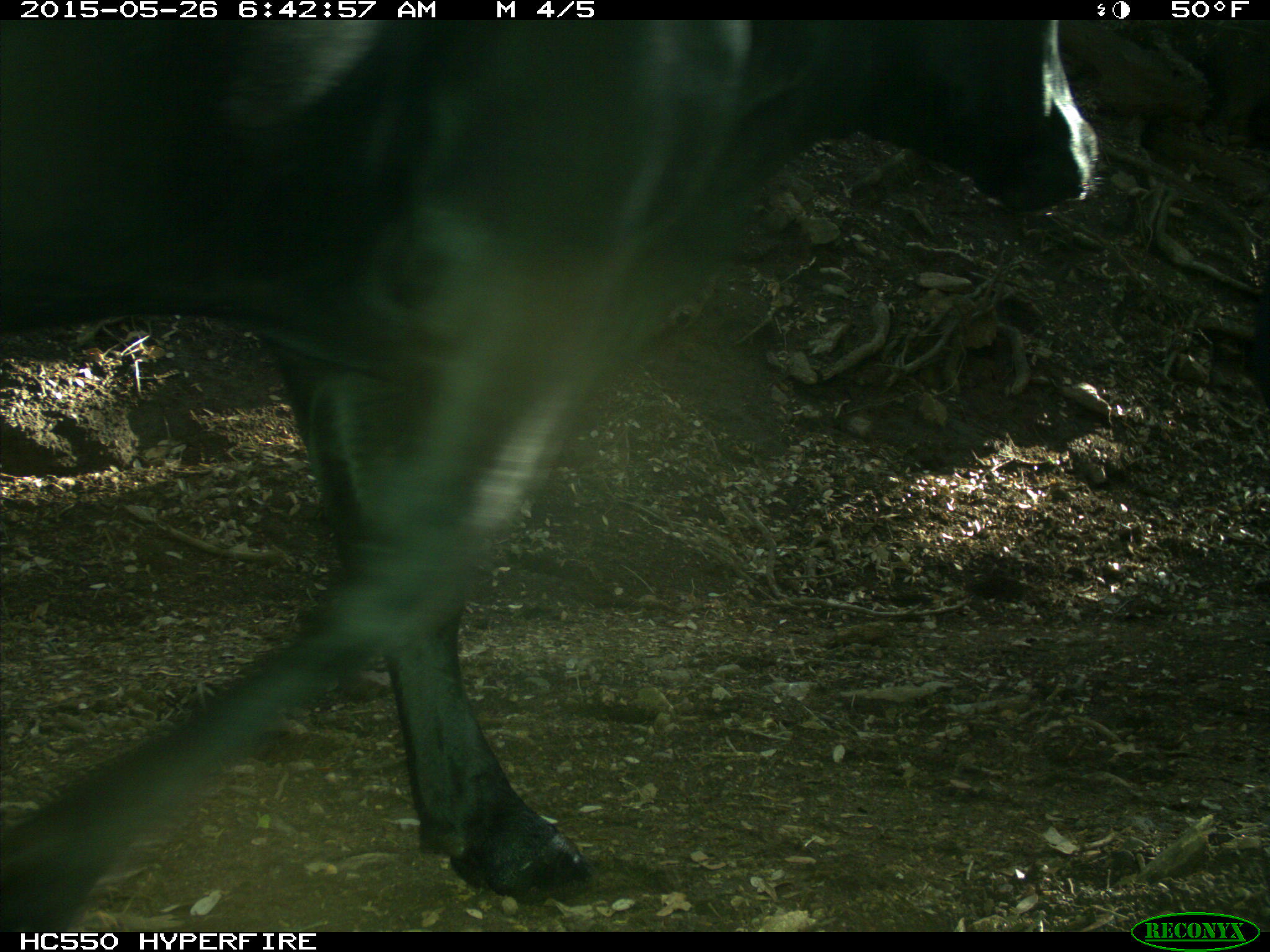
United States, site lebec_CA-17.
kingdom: Animalia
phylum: Chordata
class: Mammalia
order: Artiodactyla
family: Bovidae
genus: Bos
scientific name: Bos taurus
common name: domestic cow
Bos taurus (domestic cow).